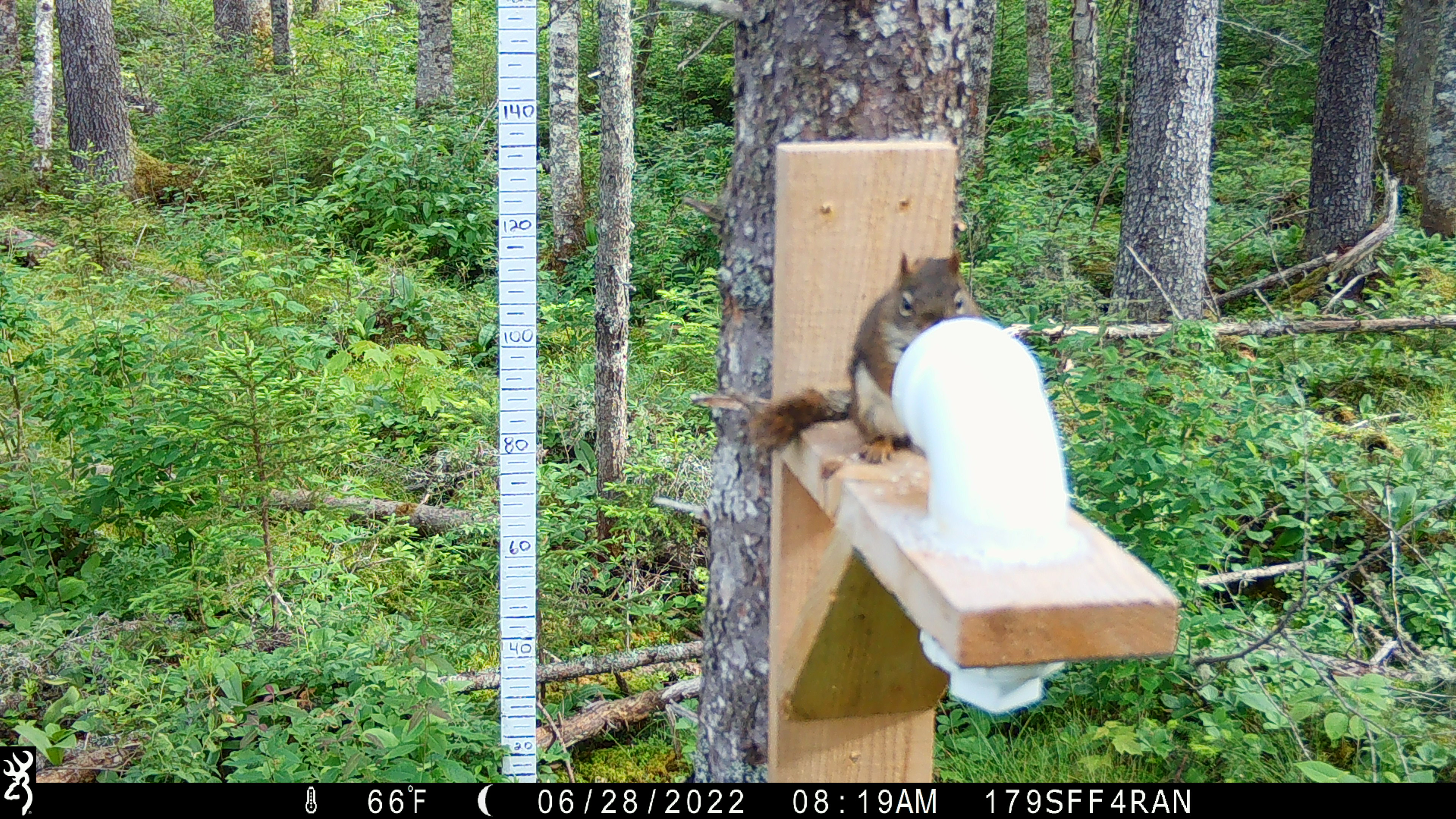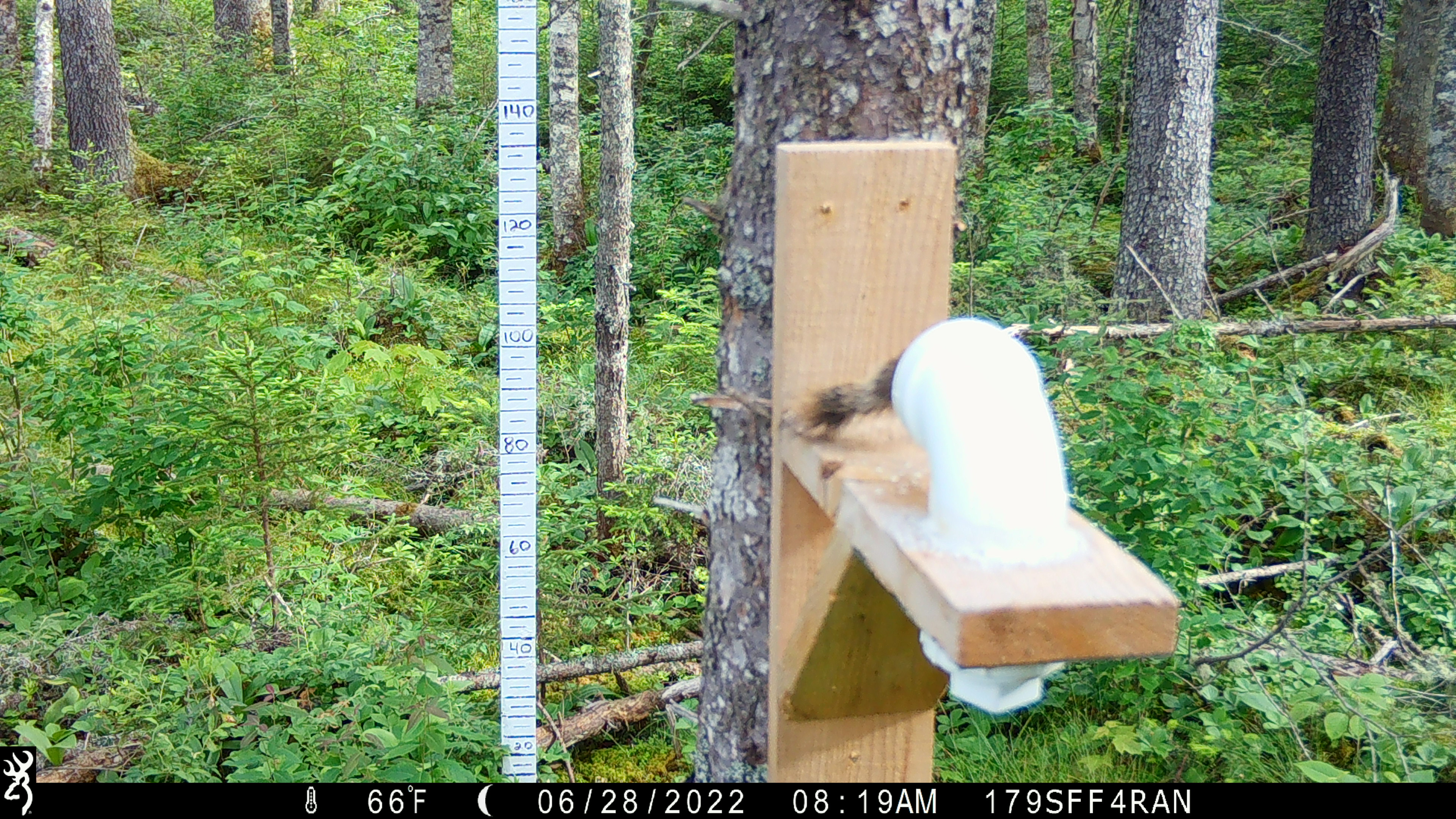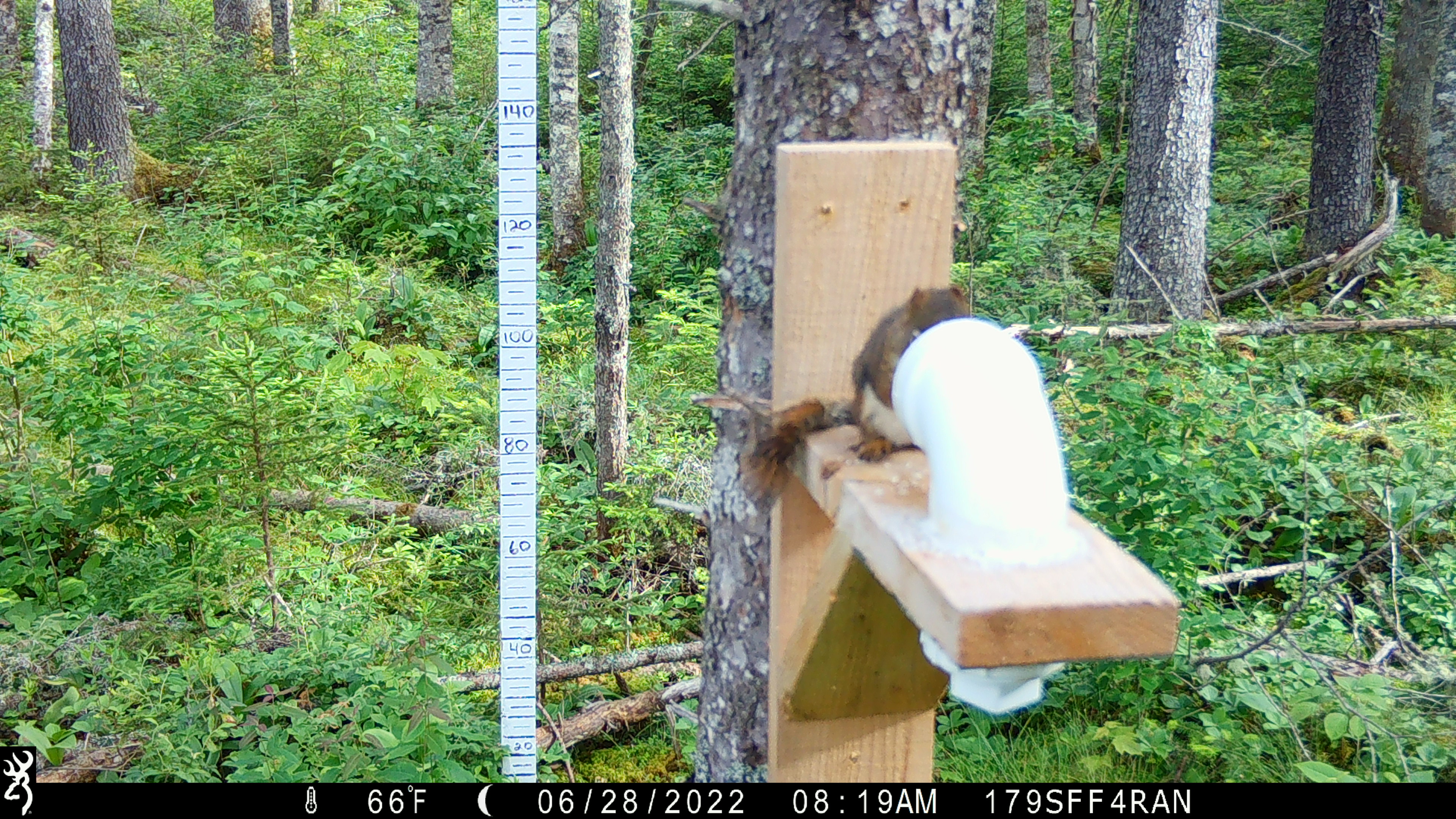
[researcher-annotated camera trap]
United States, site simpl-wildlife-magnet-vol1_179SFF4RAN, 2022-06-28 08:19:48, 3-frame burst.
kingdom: Animalia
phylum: Chordata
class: Mammalia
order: Rodentia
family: Sciuridae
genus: Tamiasciurus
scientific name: Tamiasciurus hudsonicus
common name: red squirrel